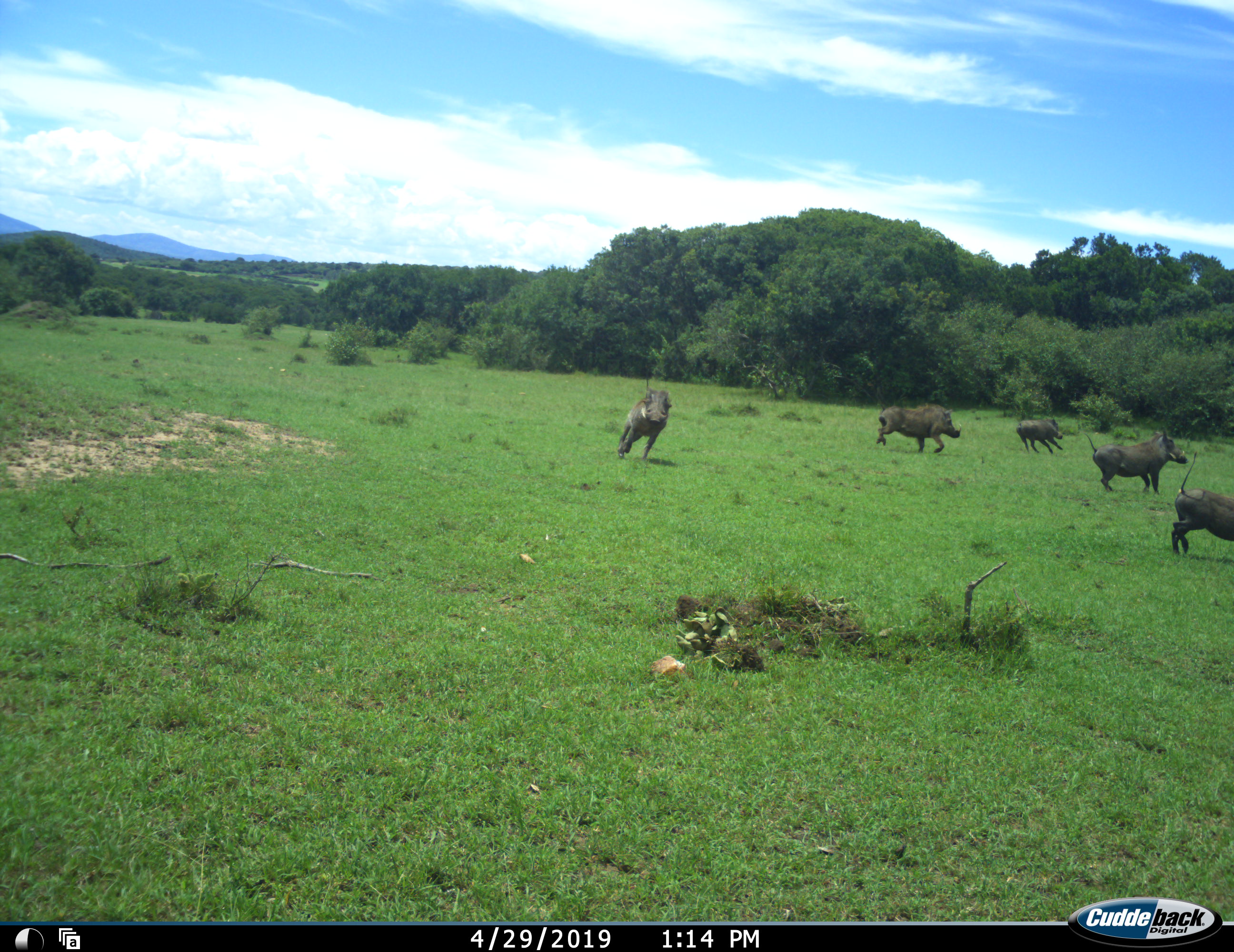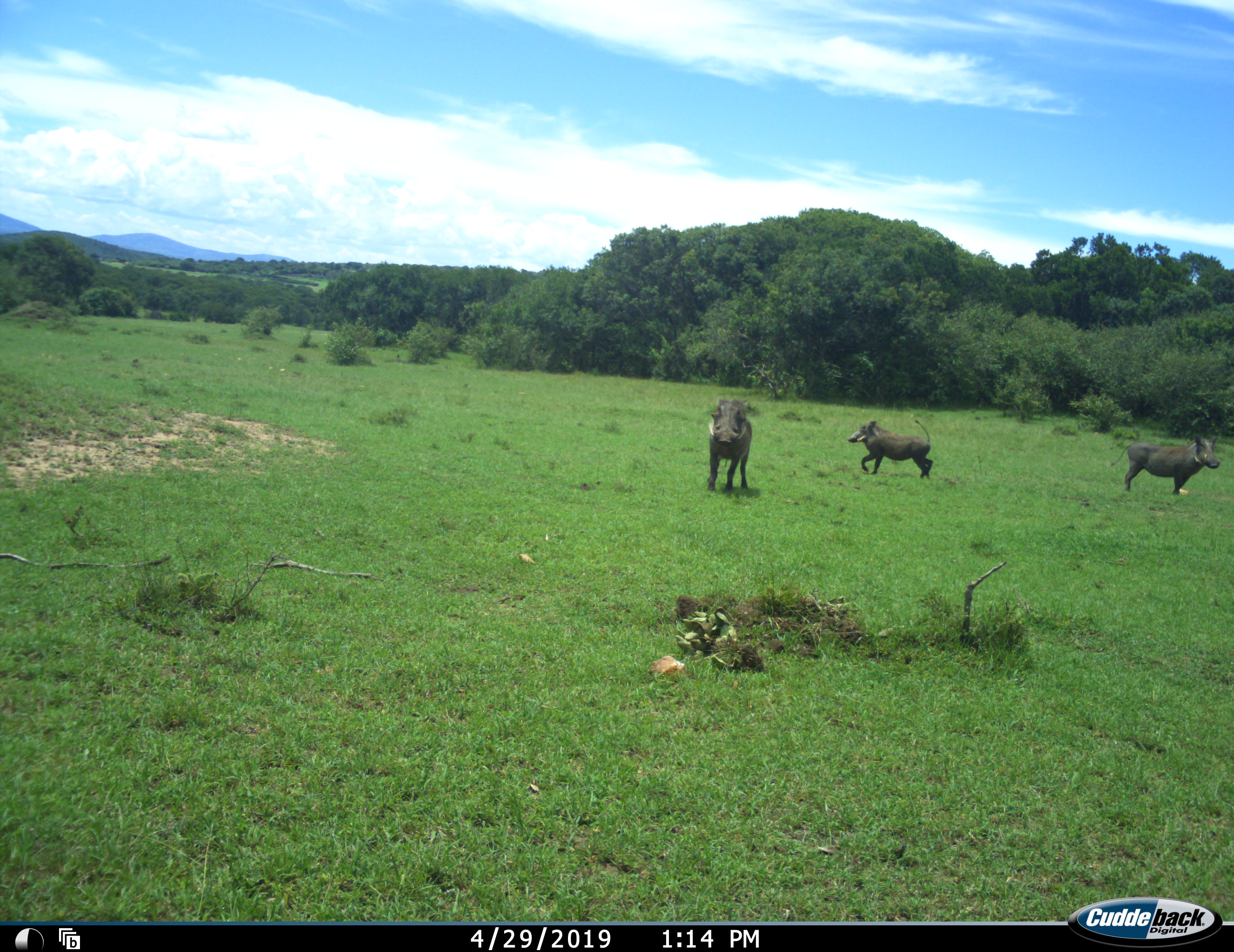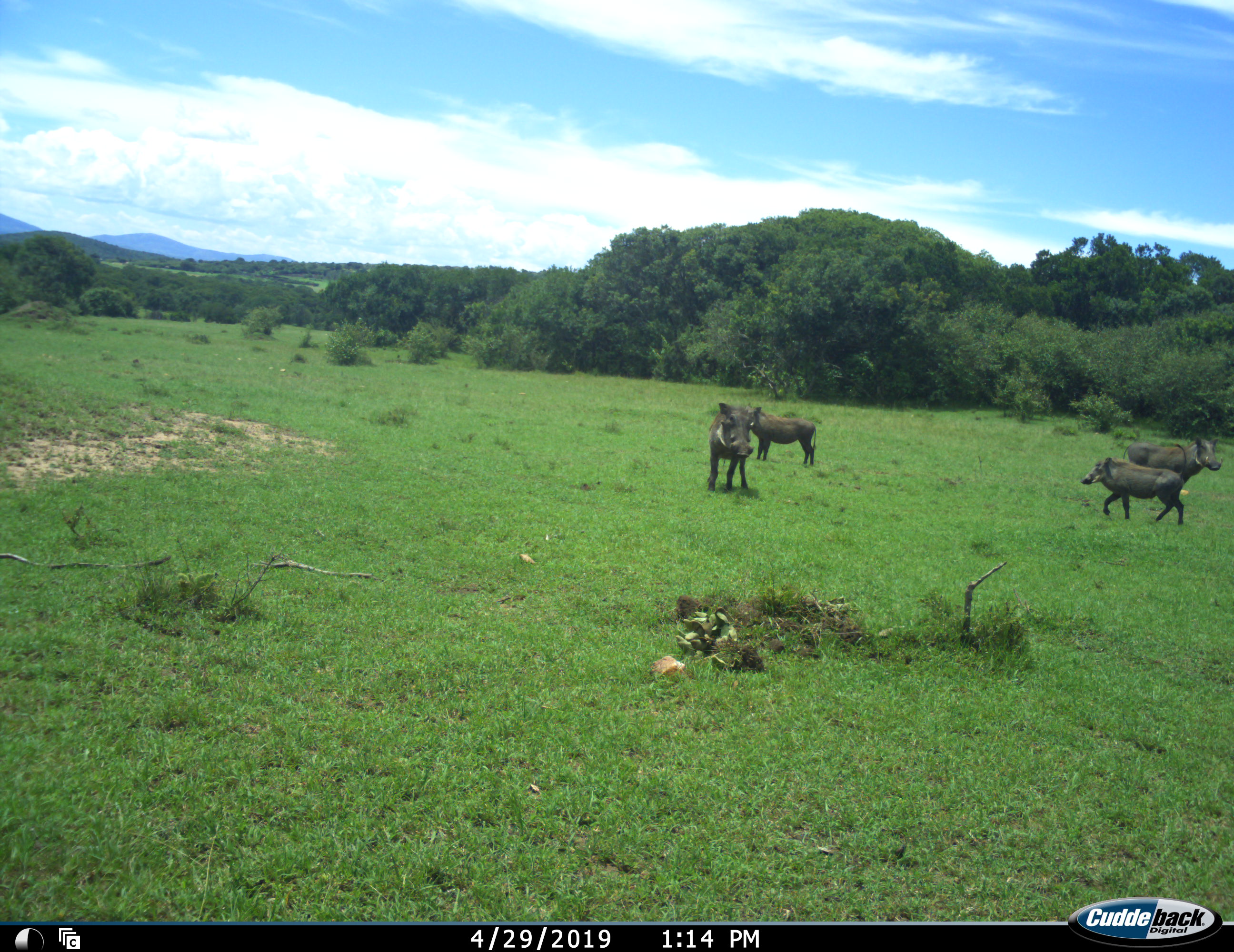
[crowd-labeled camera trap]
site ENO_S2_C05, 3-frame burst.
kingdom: Animalia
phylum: Chordata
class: Mammalia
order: Artiodactyla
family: Suidae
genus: Phacochoerus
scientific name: Phacochoerus africanus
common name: warthog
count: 5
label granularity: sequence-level